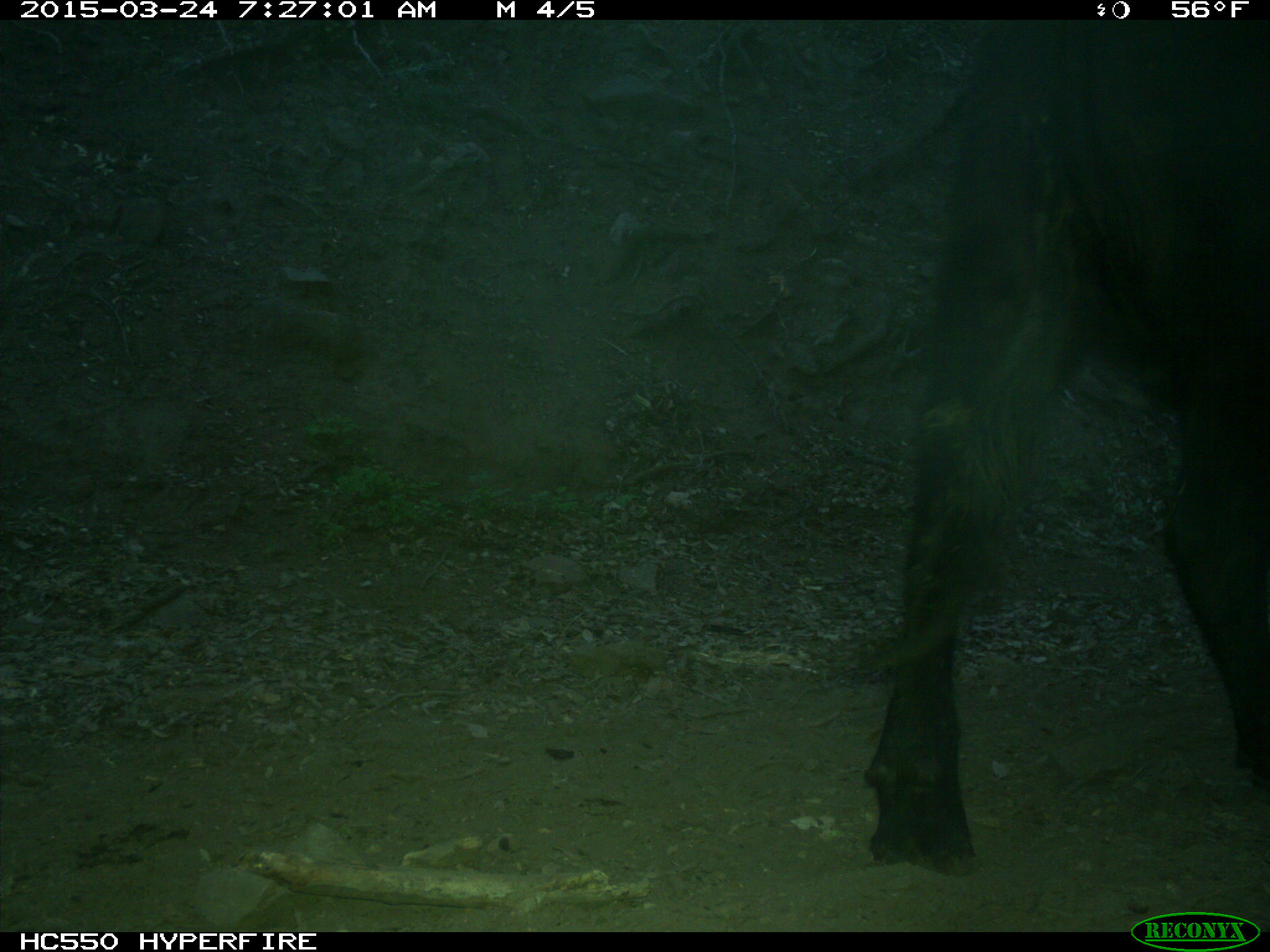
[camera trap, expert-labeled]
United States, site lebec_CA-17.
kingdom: Animalia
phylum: Chordata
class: Mammalia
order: Artiodactyla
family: Bovidae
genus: Bos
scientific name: Bos taurus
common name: domestic cow